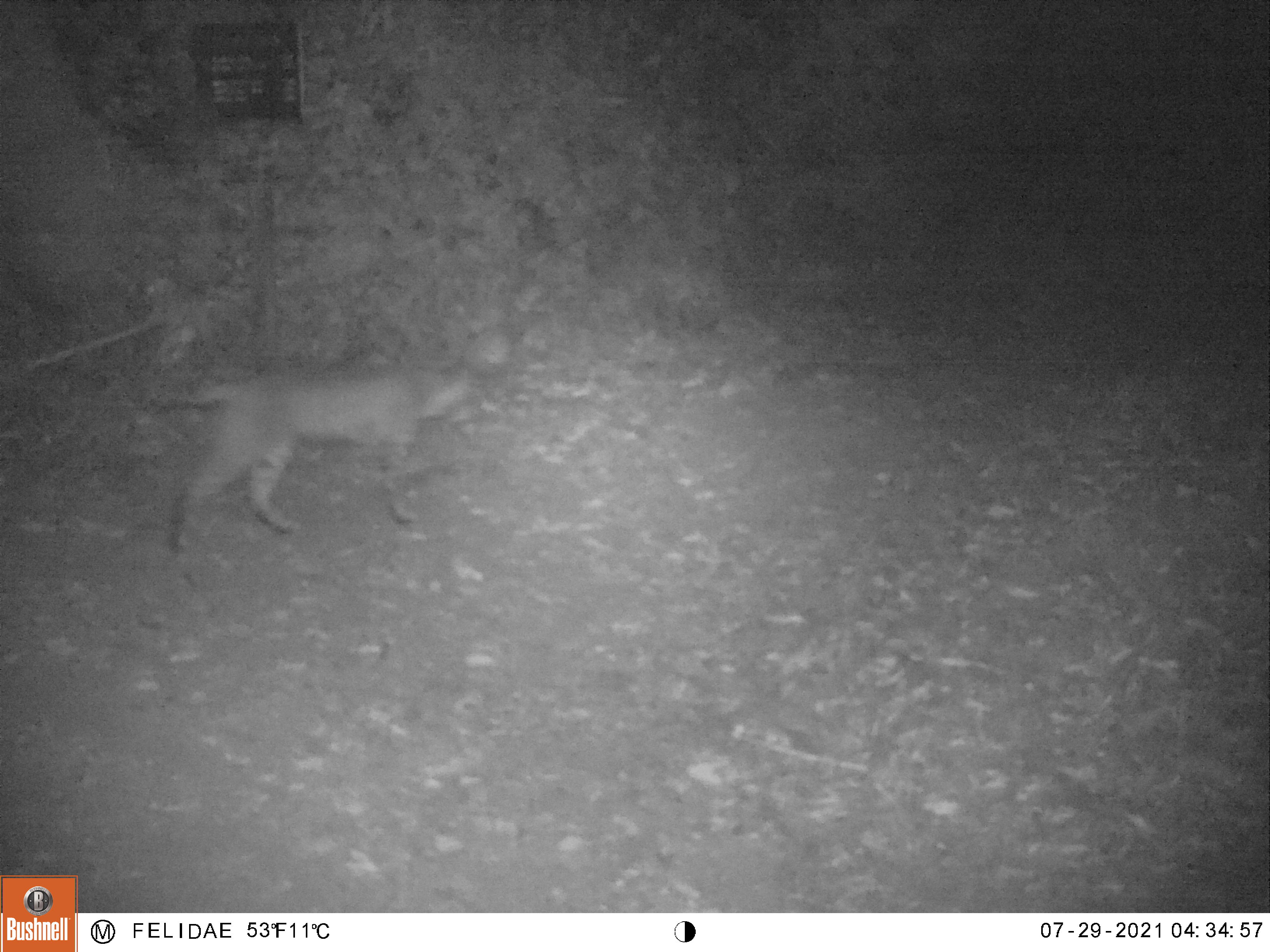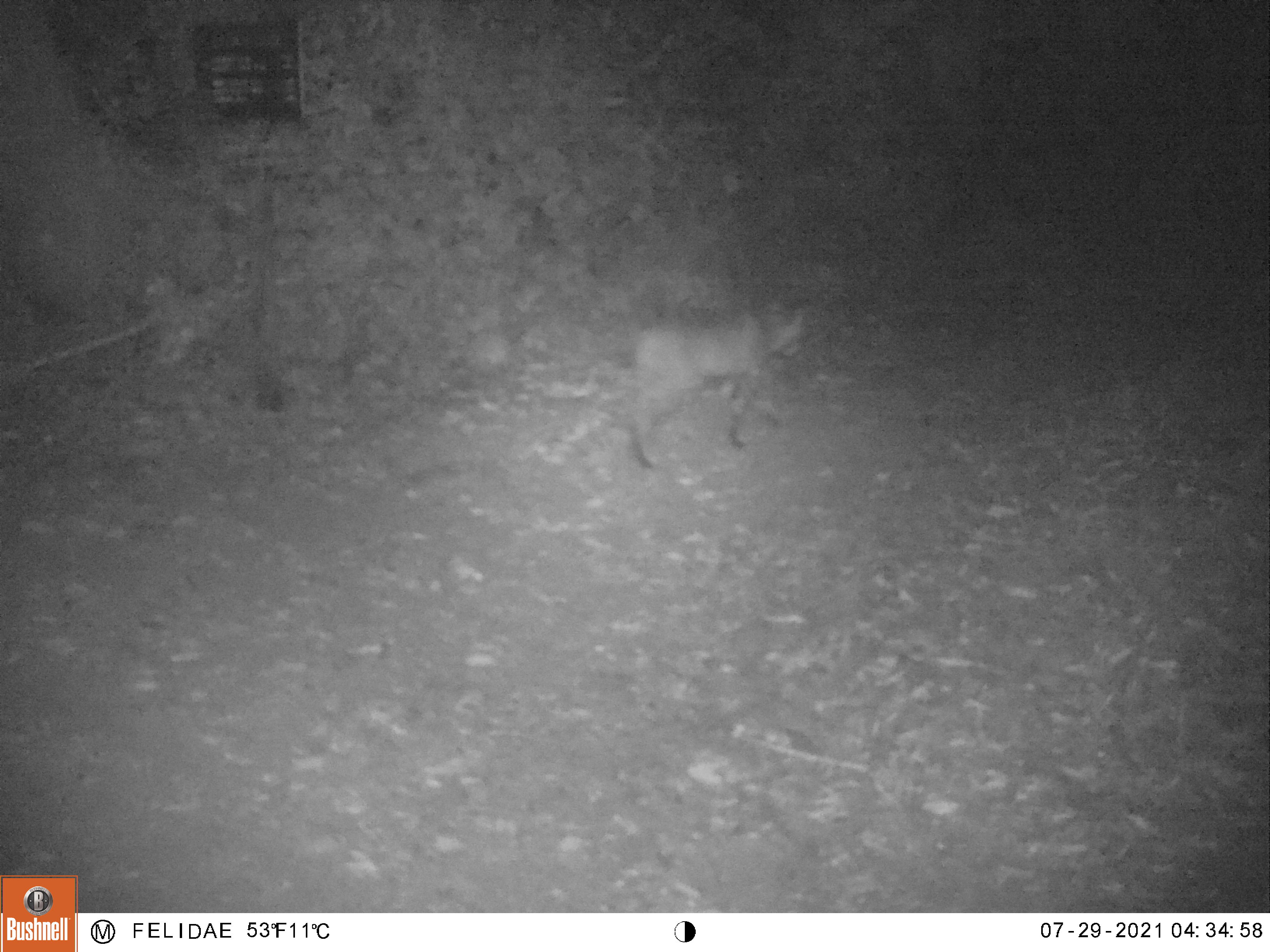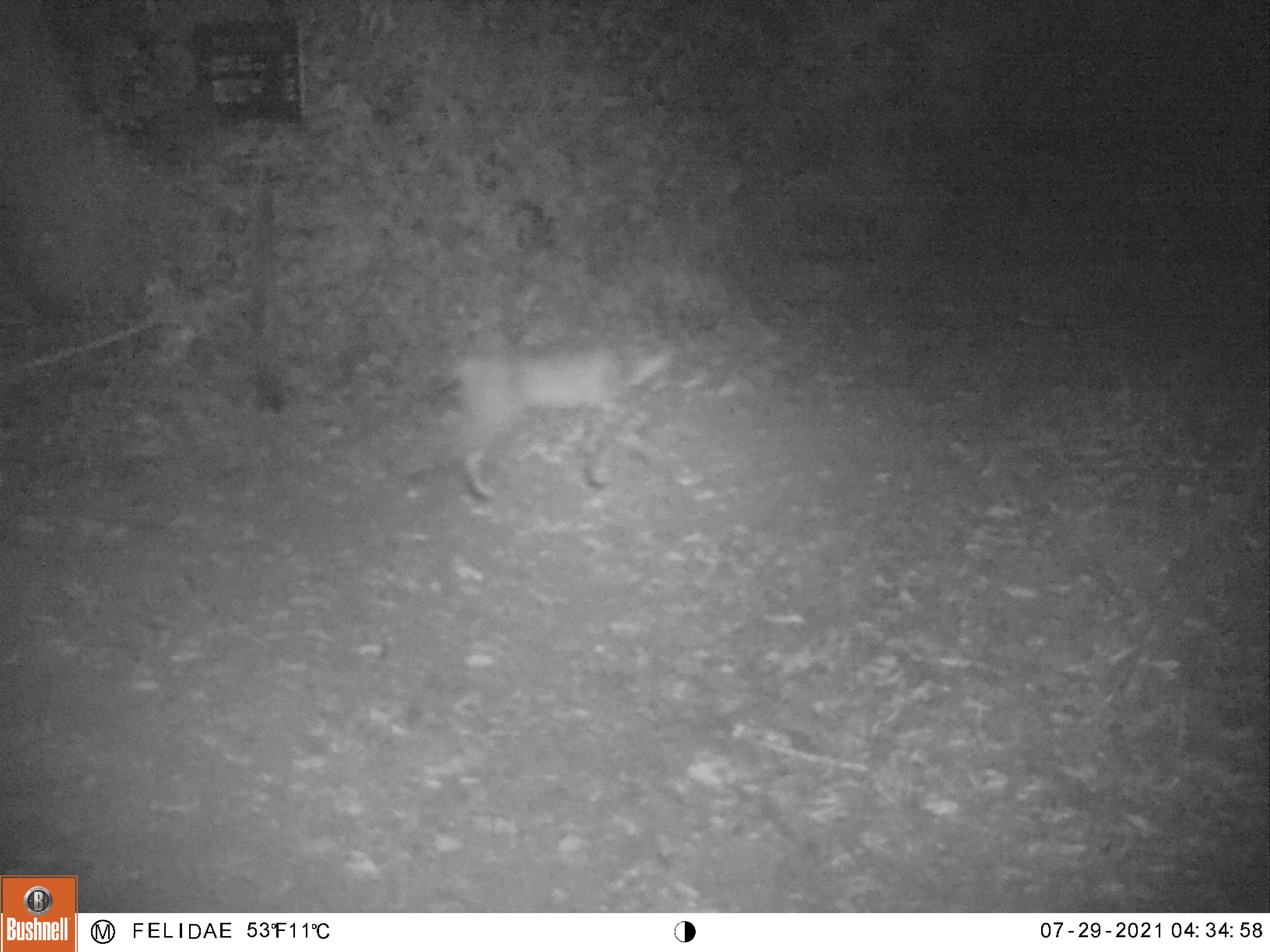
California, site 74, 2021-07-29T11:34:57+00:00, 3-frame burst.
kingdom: Animalia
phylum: Chordata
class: Mammalia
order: Carnivora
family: Felidae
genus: Lynx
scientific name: Lynx rufus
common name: bobcat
Bobcat (Lynx rufus).